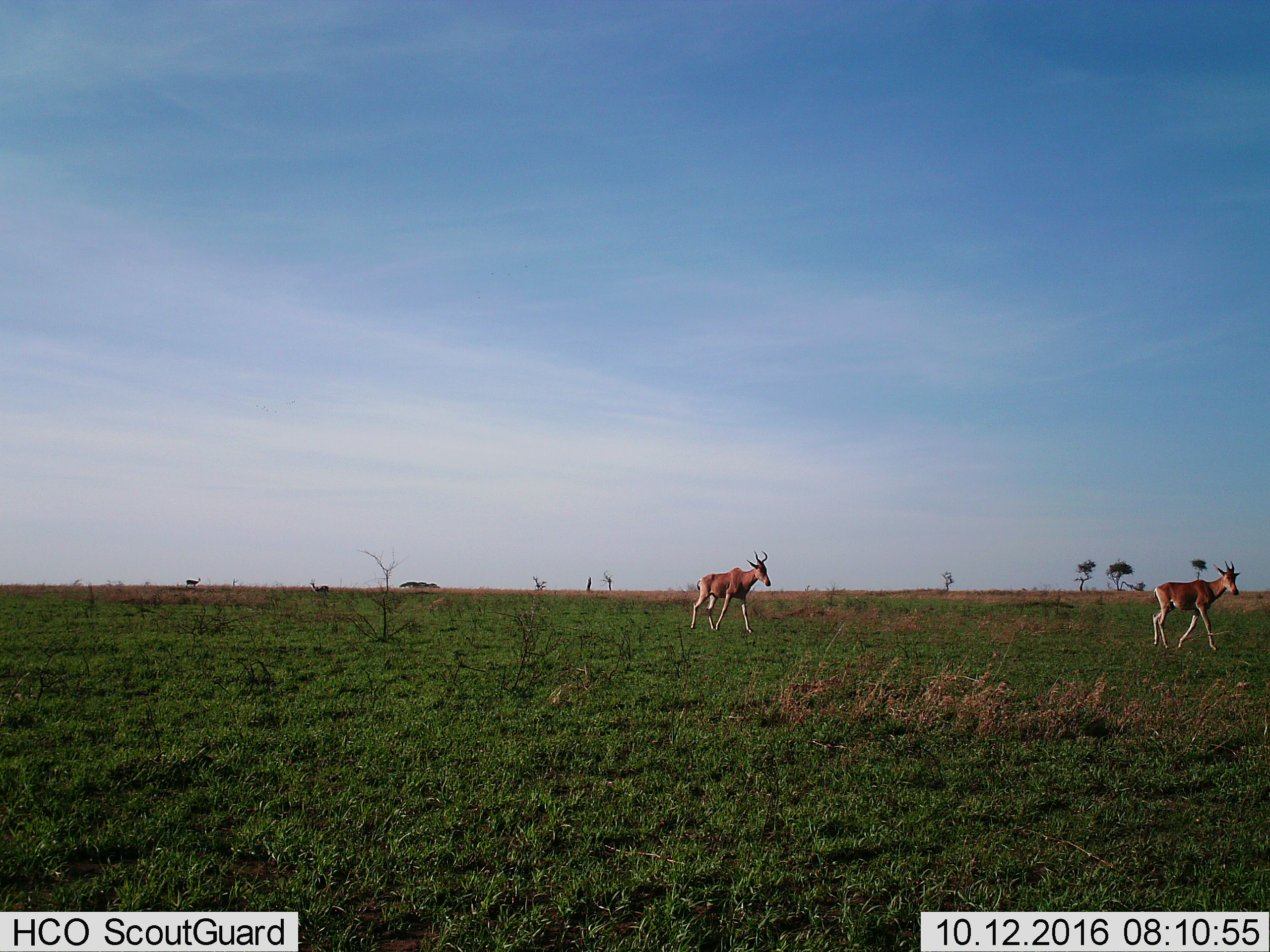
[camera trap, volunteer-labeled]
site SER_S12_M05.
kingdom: Animalia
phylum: Chordata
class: Mammalia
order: Artiodactyla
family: Bovidae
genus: Alcelaphus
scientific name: Alcelaphus buselaphus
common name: hartebeest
Hartebeest (Alcelaphus buselaphus), count 4. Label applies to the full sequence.